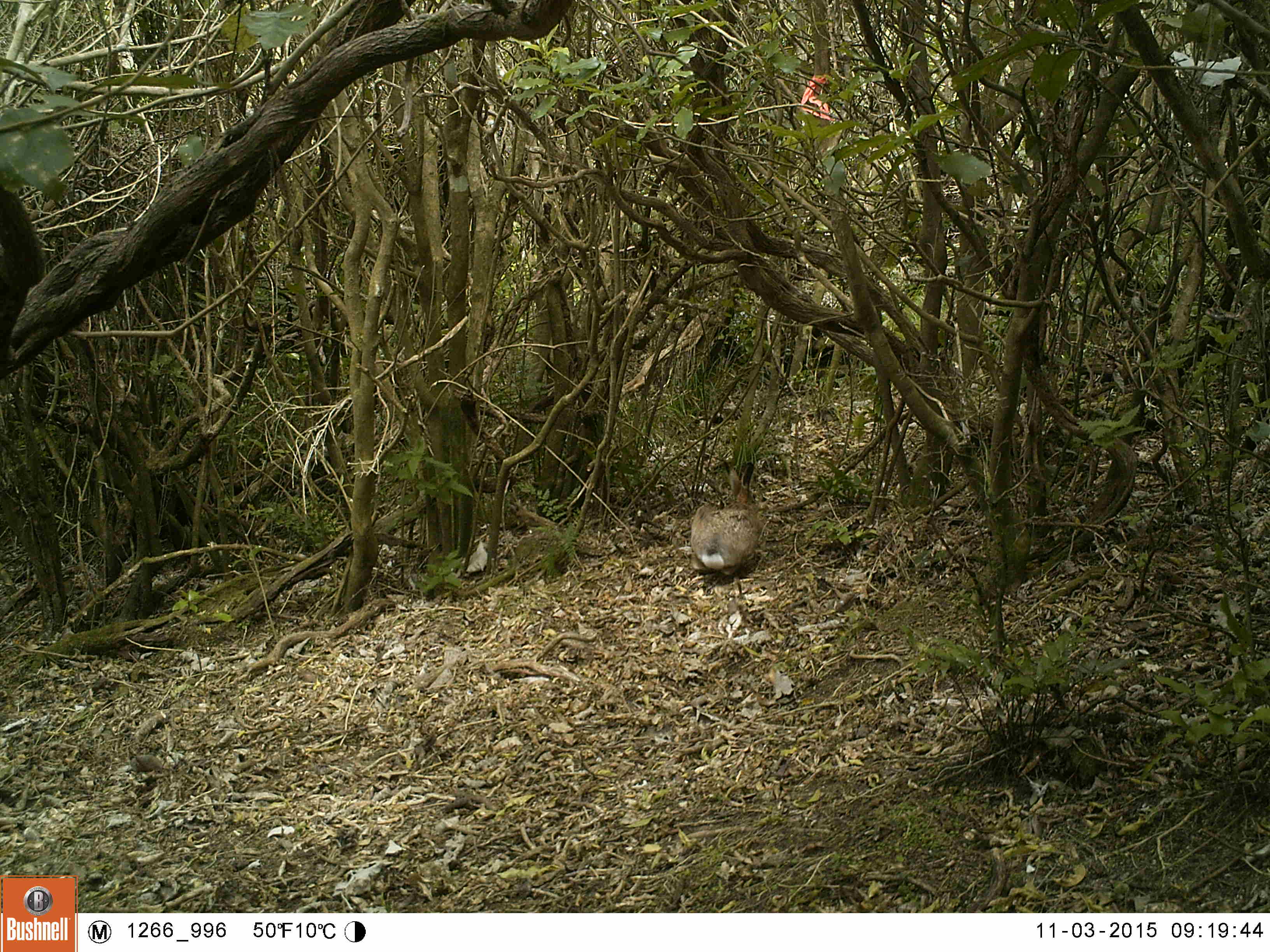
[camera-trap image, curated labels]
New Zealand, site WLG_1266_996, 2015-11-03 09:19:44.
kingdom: Animalia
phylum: Chordata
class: Mammalia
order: Lagomorpha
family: Leporidae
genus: Oryctolagus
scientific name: Oryctolagus cuniculus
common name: european rabbit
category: rabbit